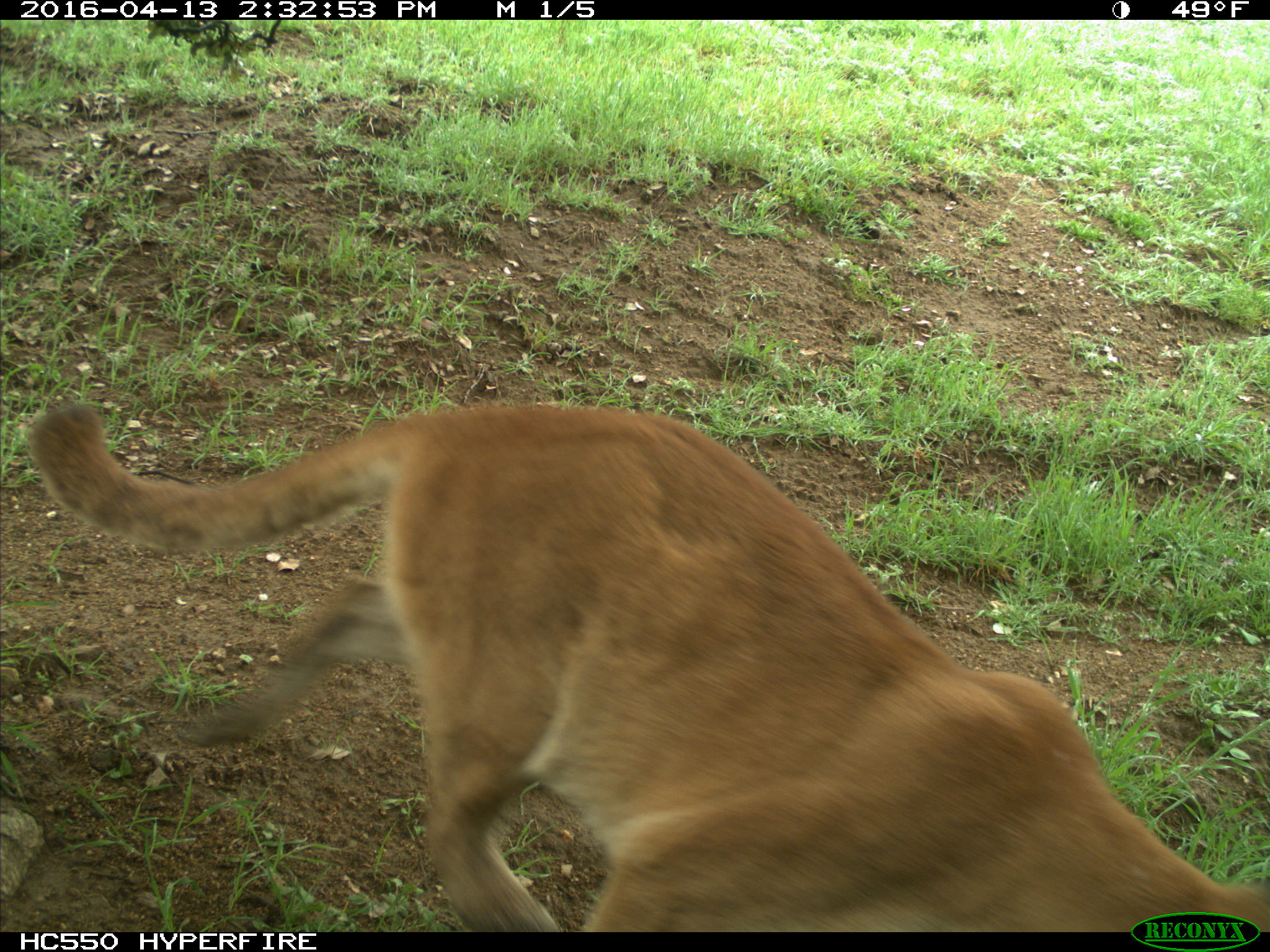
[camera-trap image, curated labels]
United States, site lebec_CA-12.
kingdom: Animalia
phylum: Chordata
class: Mammalia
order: Carnivora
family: Felidae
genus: Puma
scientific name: Puma concolor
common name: mountain lion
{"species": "Puma concolor (mountain lion)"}